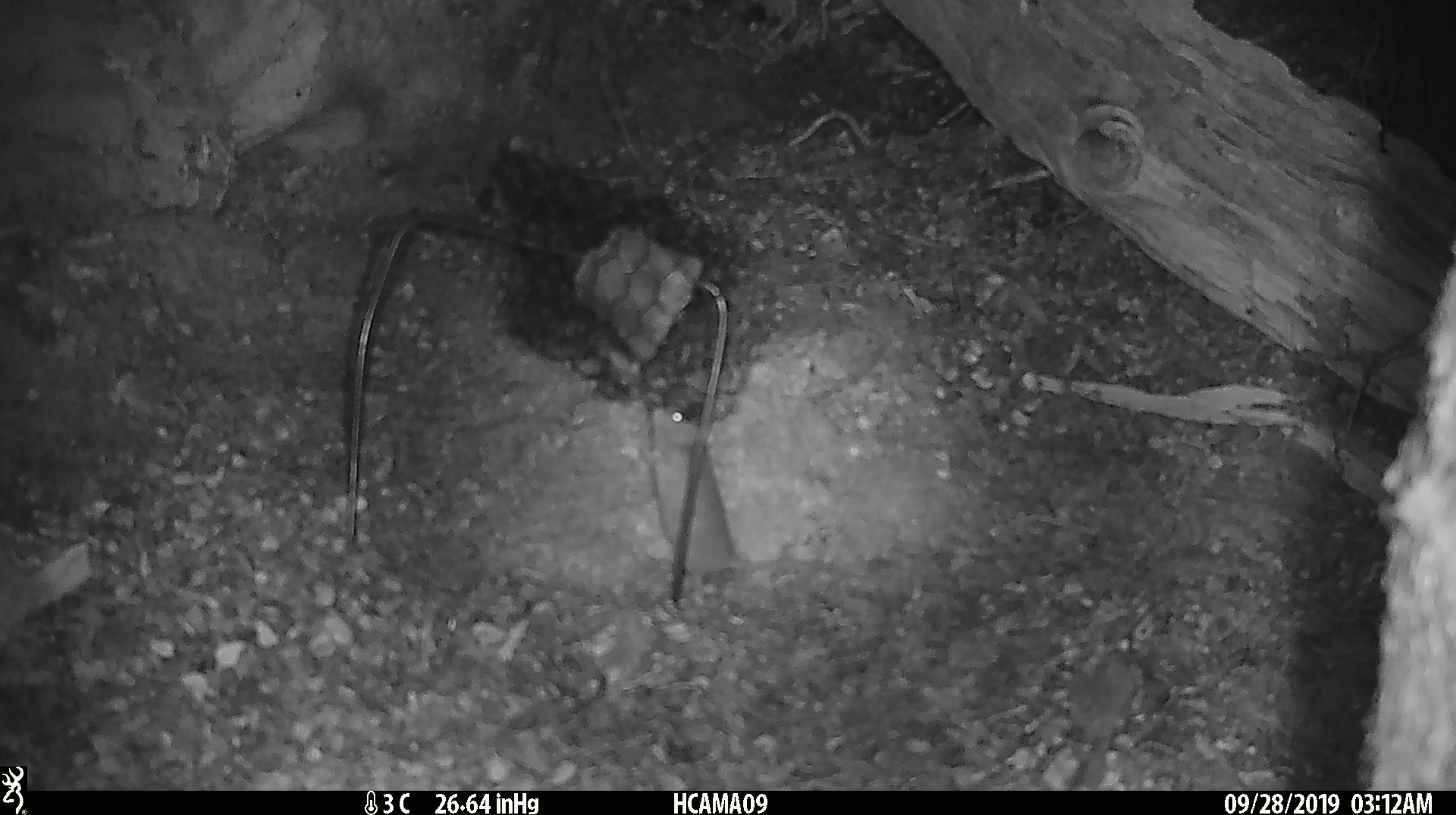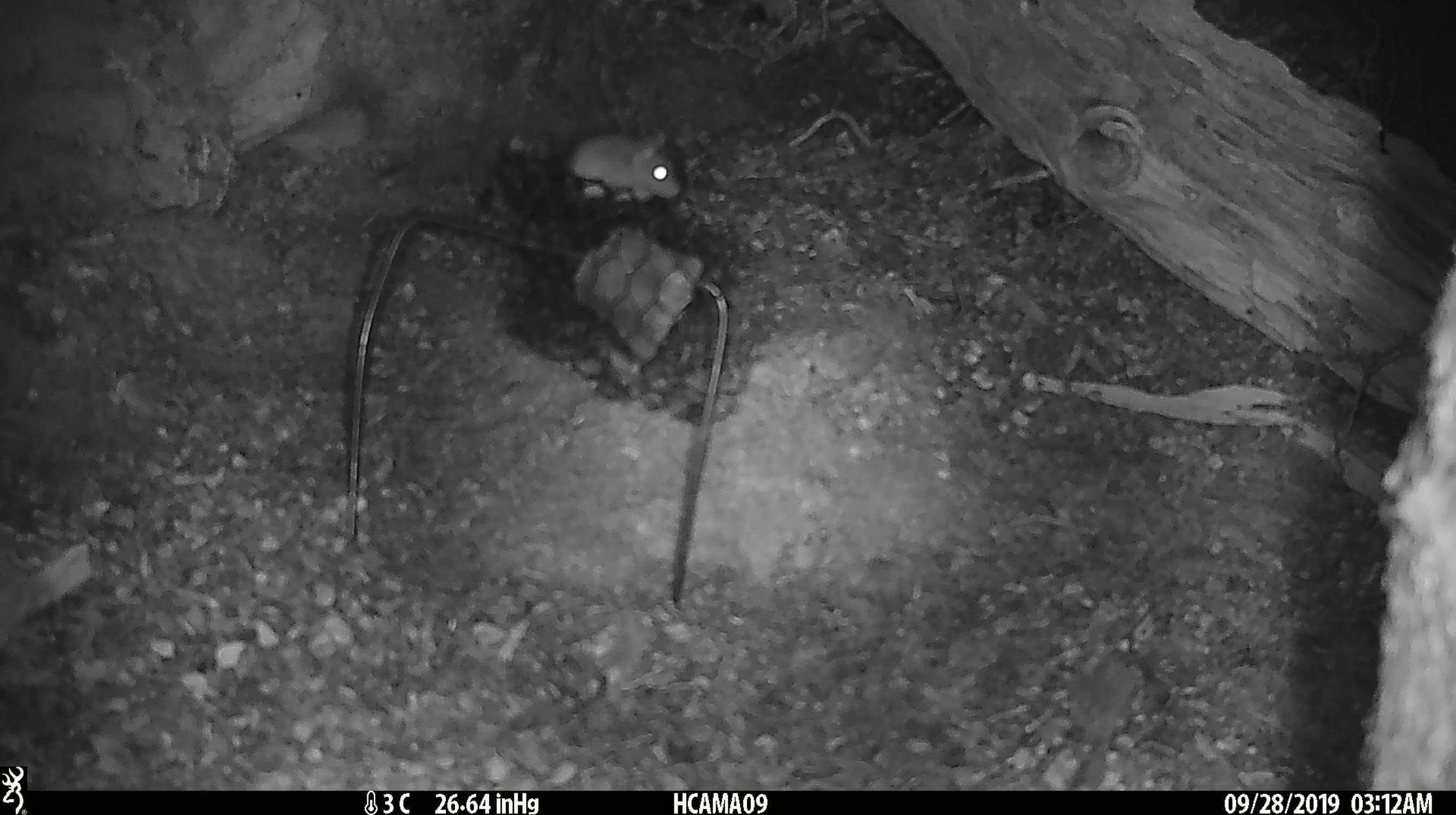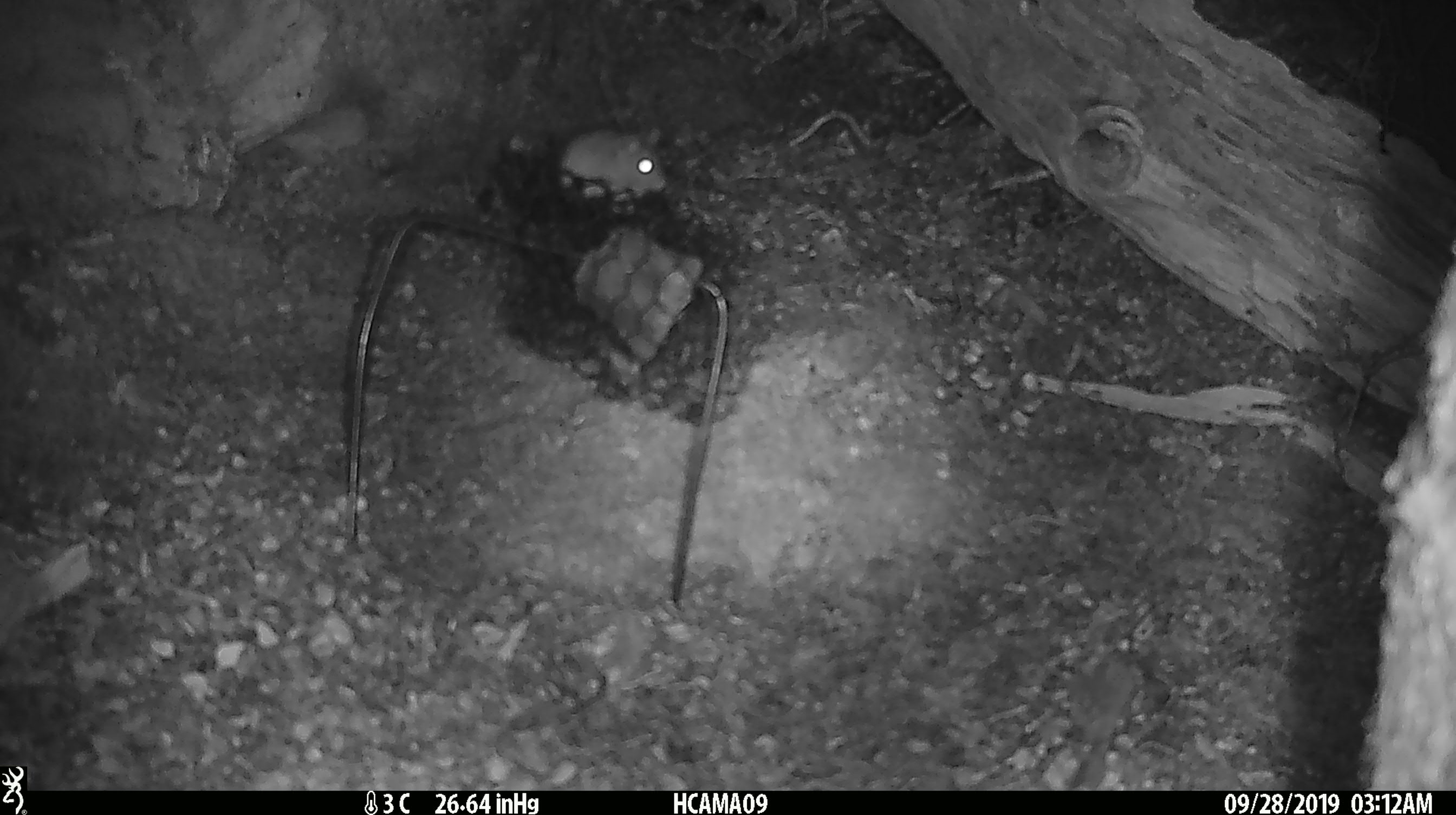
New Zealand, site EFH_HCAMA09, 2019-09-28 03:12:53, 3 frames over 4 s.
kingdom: Animalia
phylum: Chordata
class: Mammalia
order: Rodentia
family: Muridae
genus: Mus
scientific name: Mus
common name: mouse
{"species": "mouse (Mus)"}